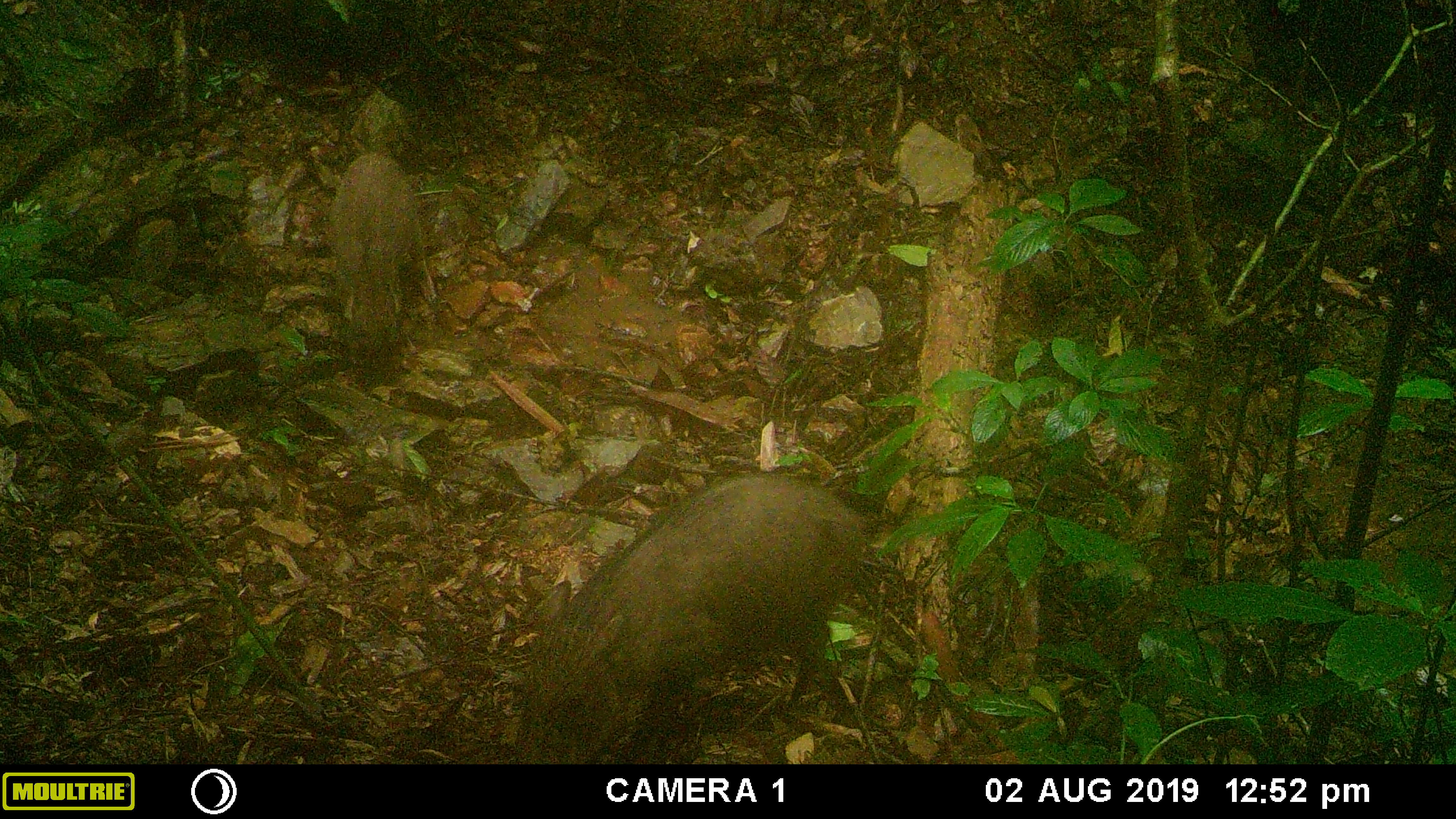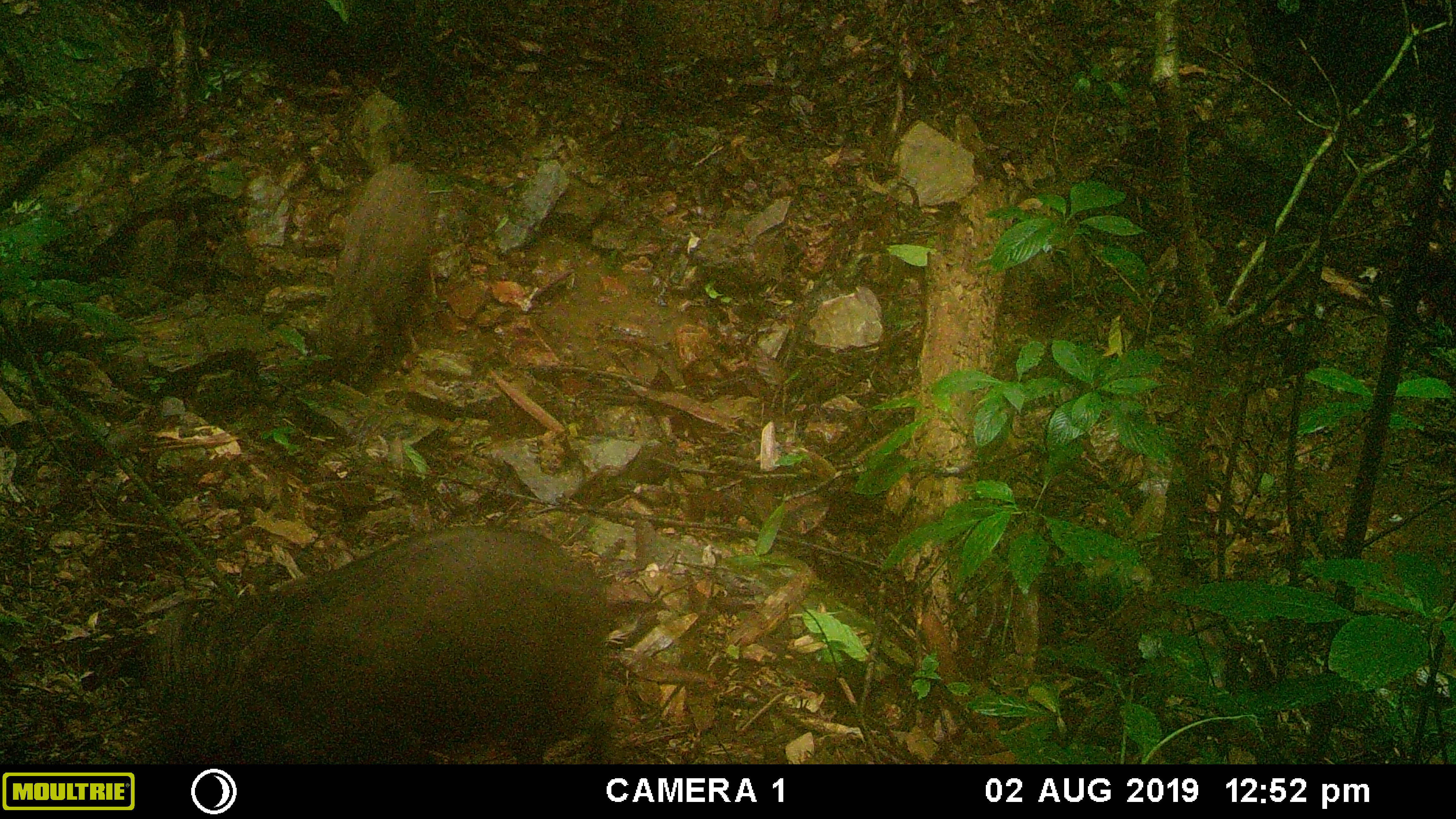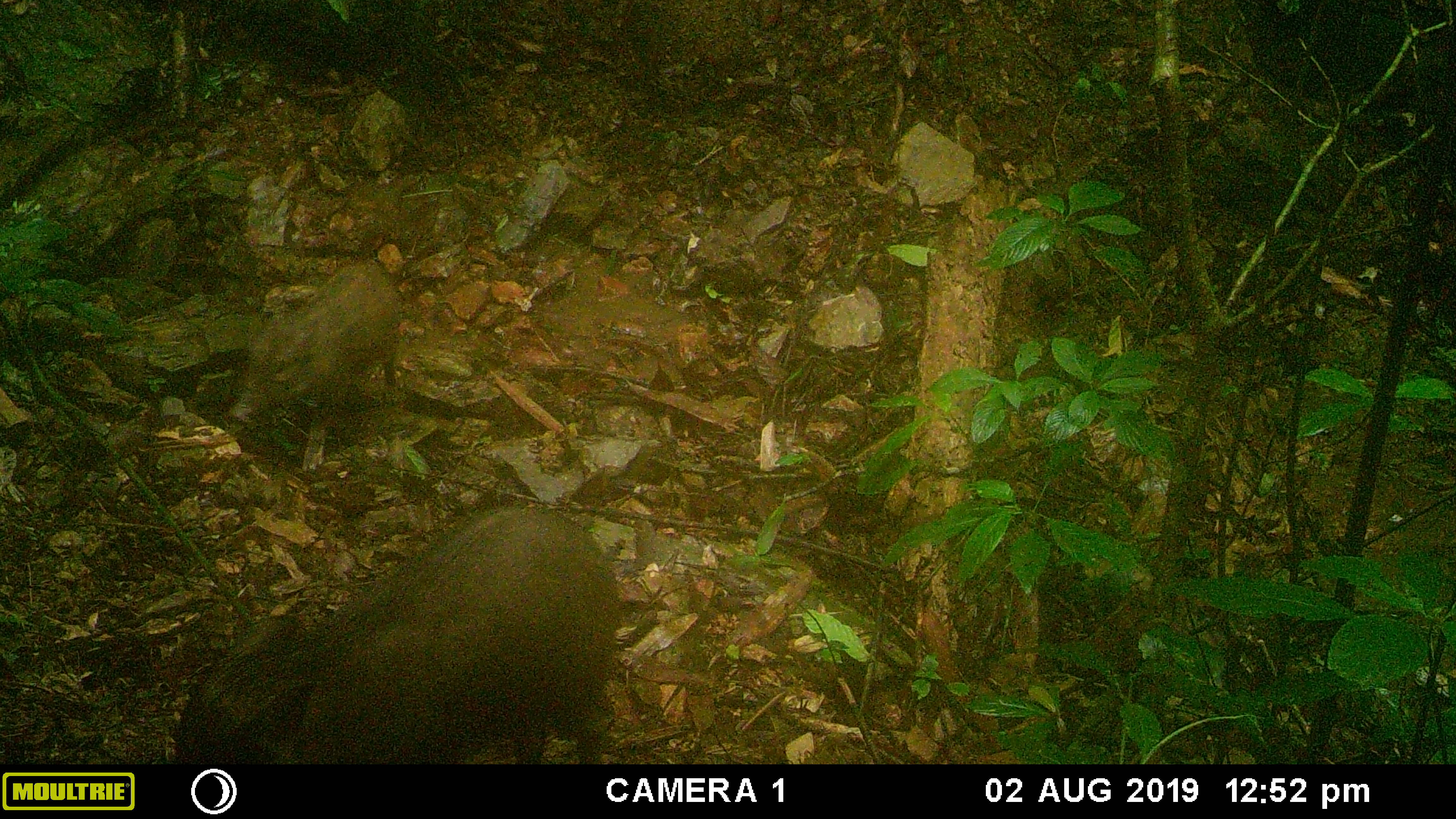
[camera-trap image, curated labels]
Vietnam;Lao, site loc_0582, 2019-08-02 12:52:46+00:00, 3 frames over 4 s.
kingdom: Animalia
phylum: Chordata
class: Mammalia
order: Artiodactyla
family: Suidae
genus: Sus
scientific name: Sus scrofa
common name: eurasian wild pig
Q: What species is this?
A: Eurasian wild pig (Sus scrofa).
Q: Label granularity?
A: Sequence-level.